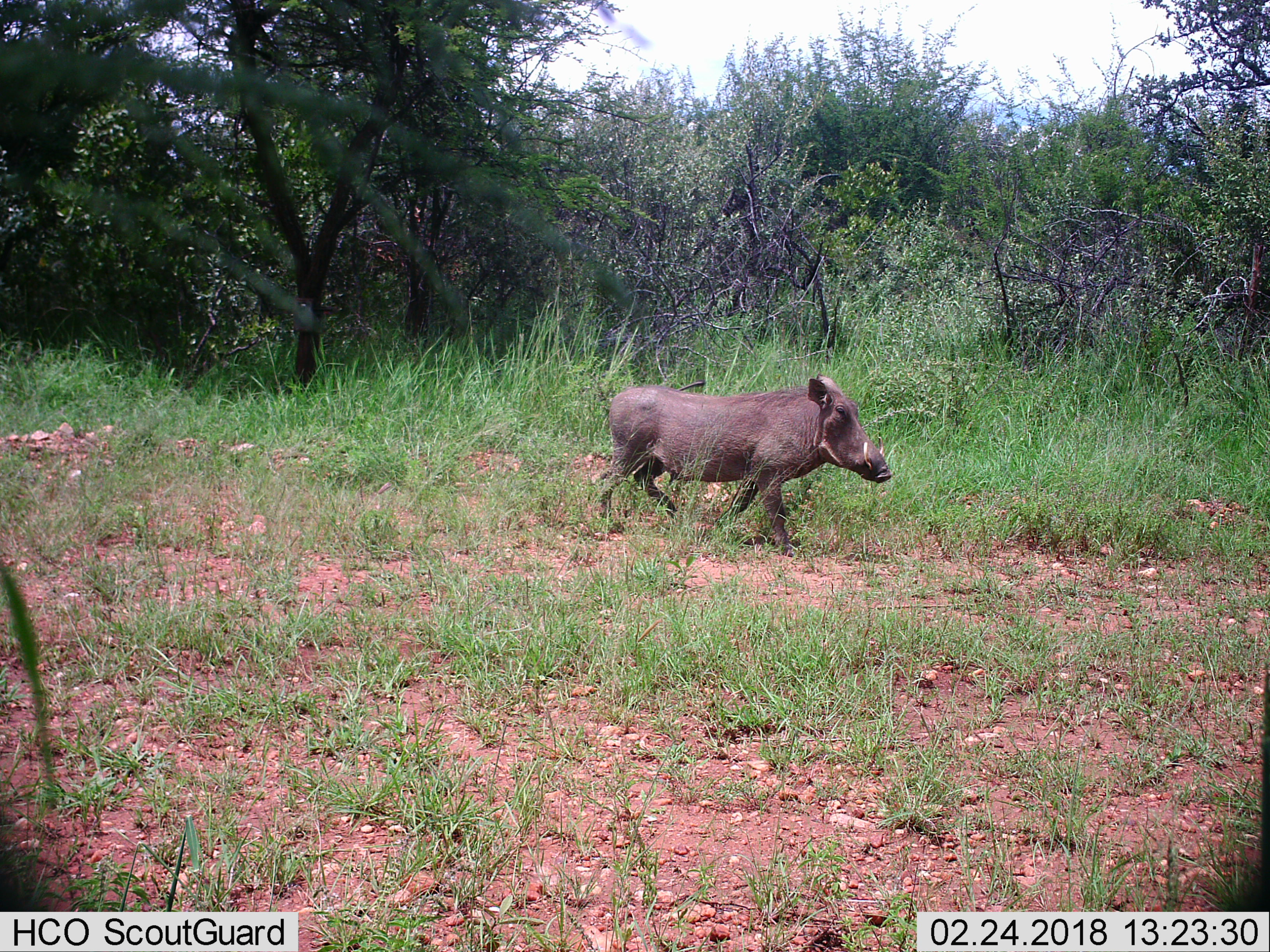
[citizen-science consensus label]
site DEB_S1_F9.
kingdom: Animalia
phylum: Chordata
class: Mammalia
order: Artiodactyla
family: Suidae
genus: Phacochoerus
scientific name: Phacochoerus africanus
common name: warthog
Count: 1.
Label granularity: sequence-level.